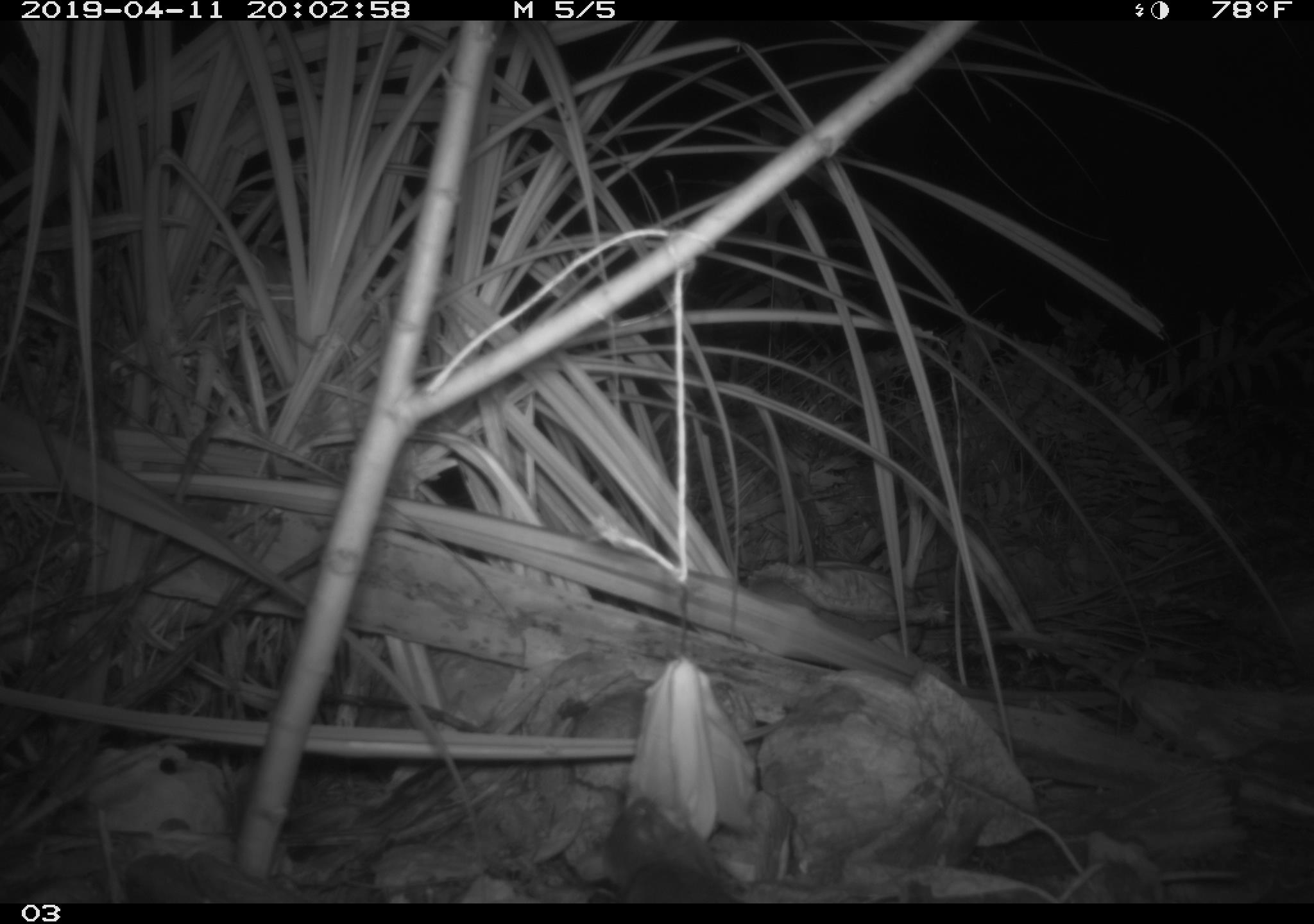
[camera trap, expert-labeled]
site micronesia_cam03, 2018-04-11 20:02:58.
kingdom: Animalia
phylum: Chordata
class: Mammalia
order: Rodentia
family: Muridae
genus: Rattus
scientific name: Rattus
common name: rat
Rat (Rattus).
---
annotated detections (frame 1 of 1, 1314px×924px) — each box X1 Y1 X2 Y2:
rat: 587 787 742 900